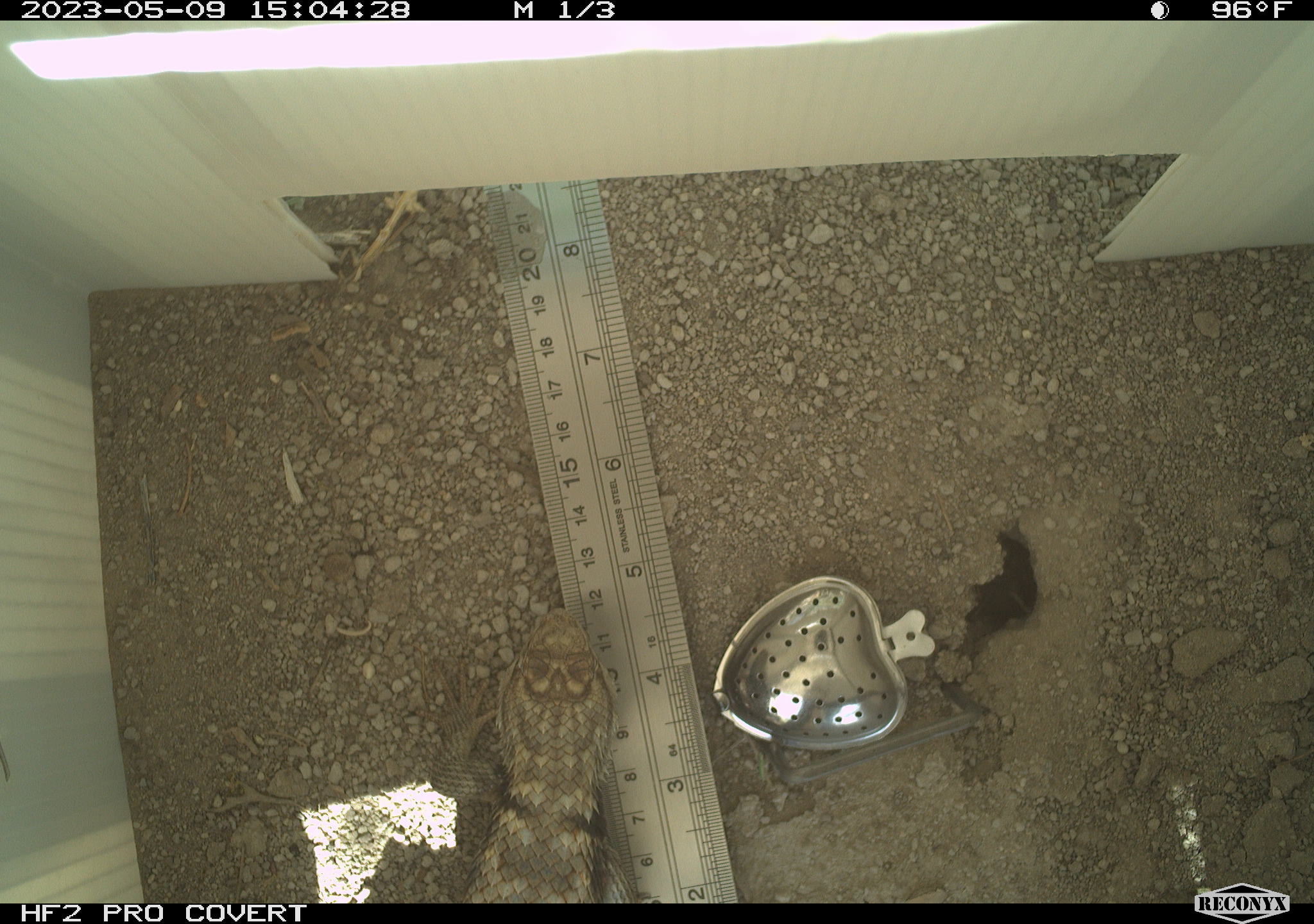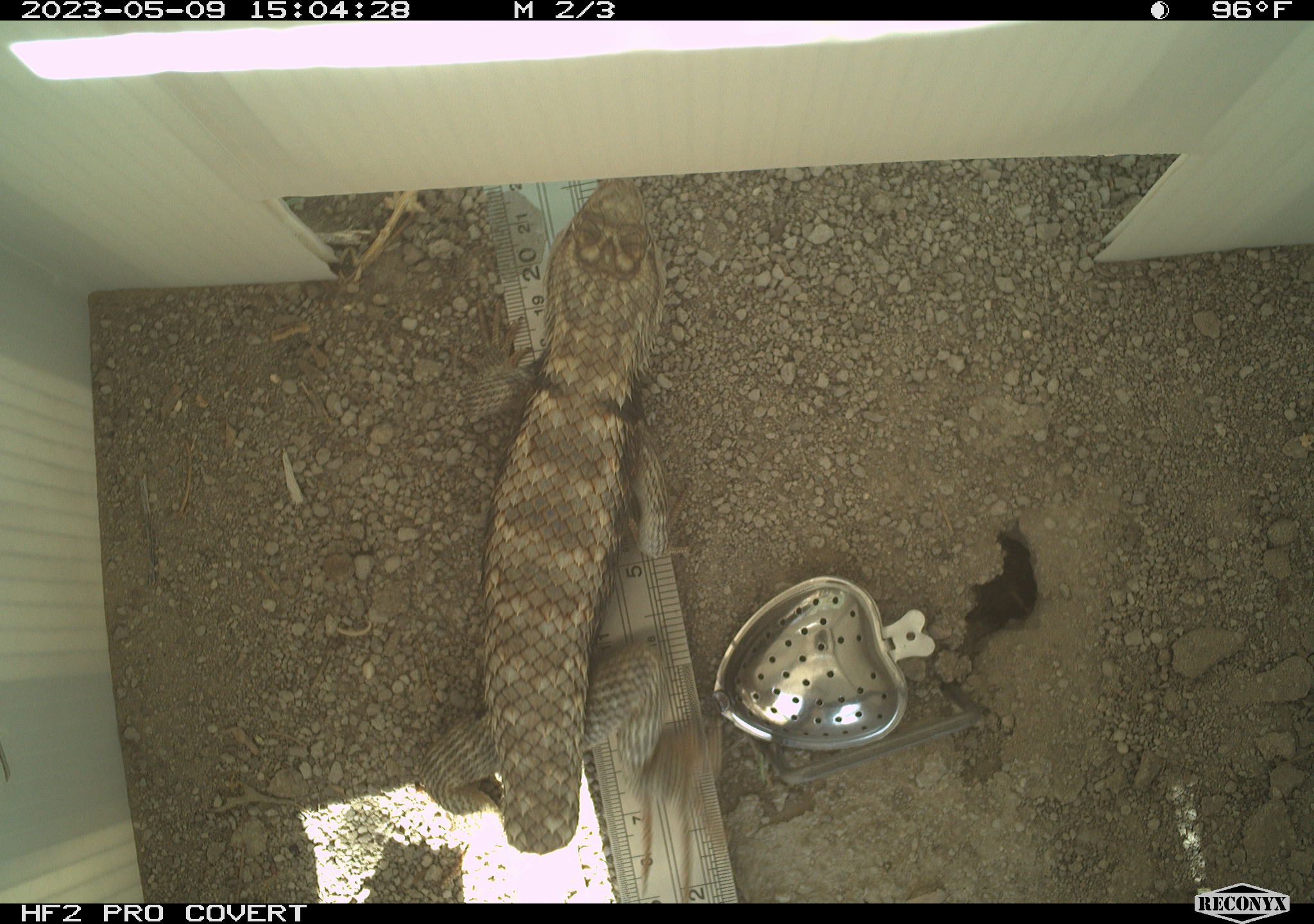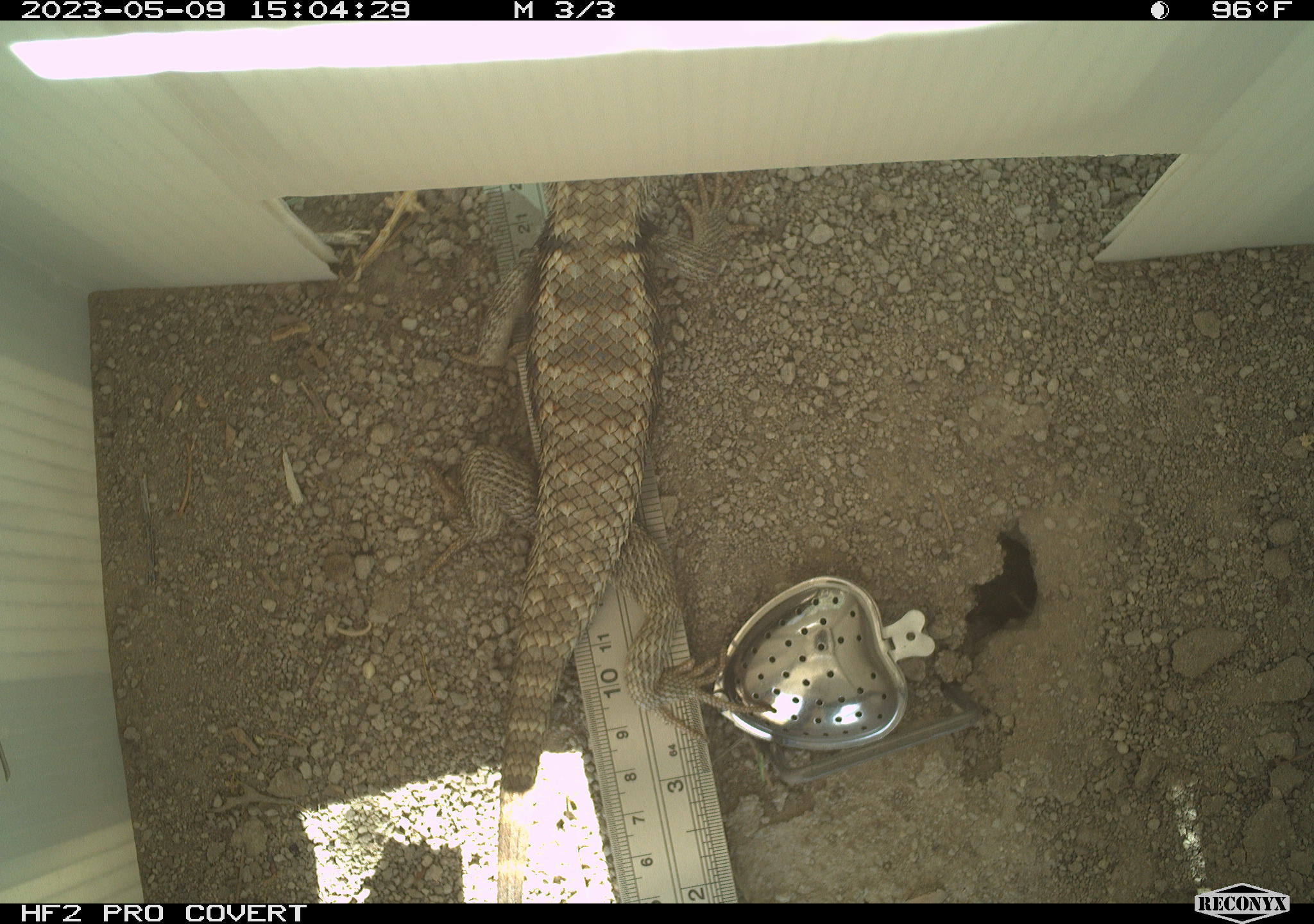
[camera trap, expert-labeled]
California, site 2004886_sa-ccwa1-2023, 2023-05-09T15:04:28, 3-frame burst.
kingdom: Animalia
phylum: Chordata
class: Reptilia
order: Squamata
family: Phrynosomatidae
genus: Sceloporus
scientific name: Sceloporus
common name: spiny lizards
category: sceloporus species